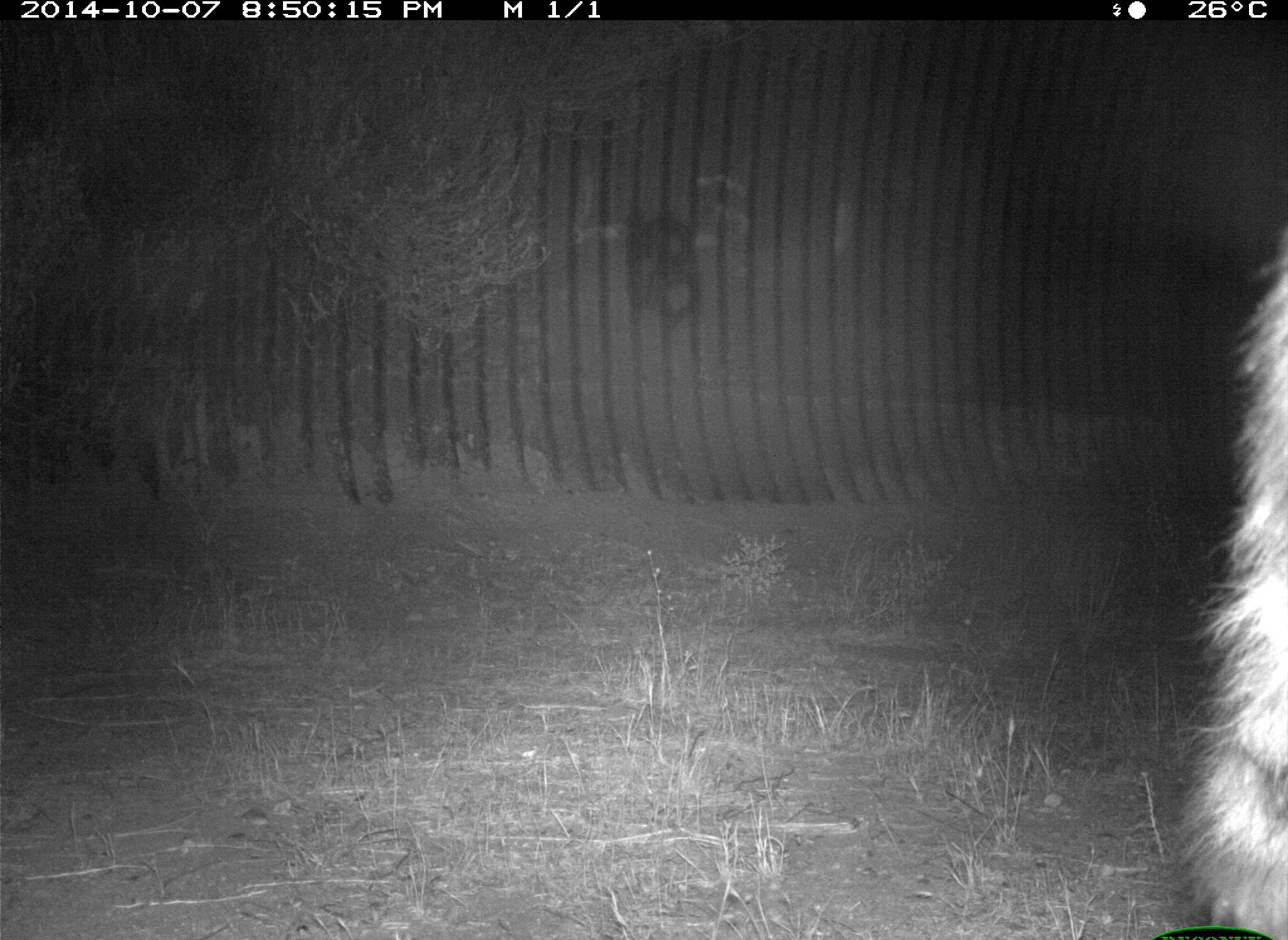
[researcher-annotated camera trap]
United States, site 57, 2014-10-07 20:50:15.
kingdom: Animalia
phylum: Chordata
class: Mammalia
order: Carnivora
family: Procyonidae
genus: Procyon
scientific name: Procyon lotor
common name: raccoon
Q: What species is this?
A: Raccoon (Procyon lotor).